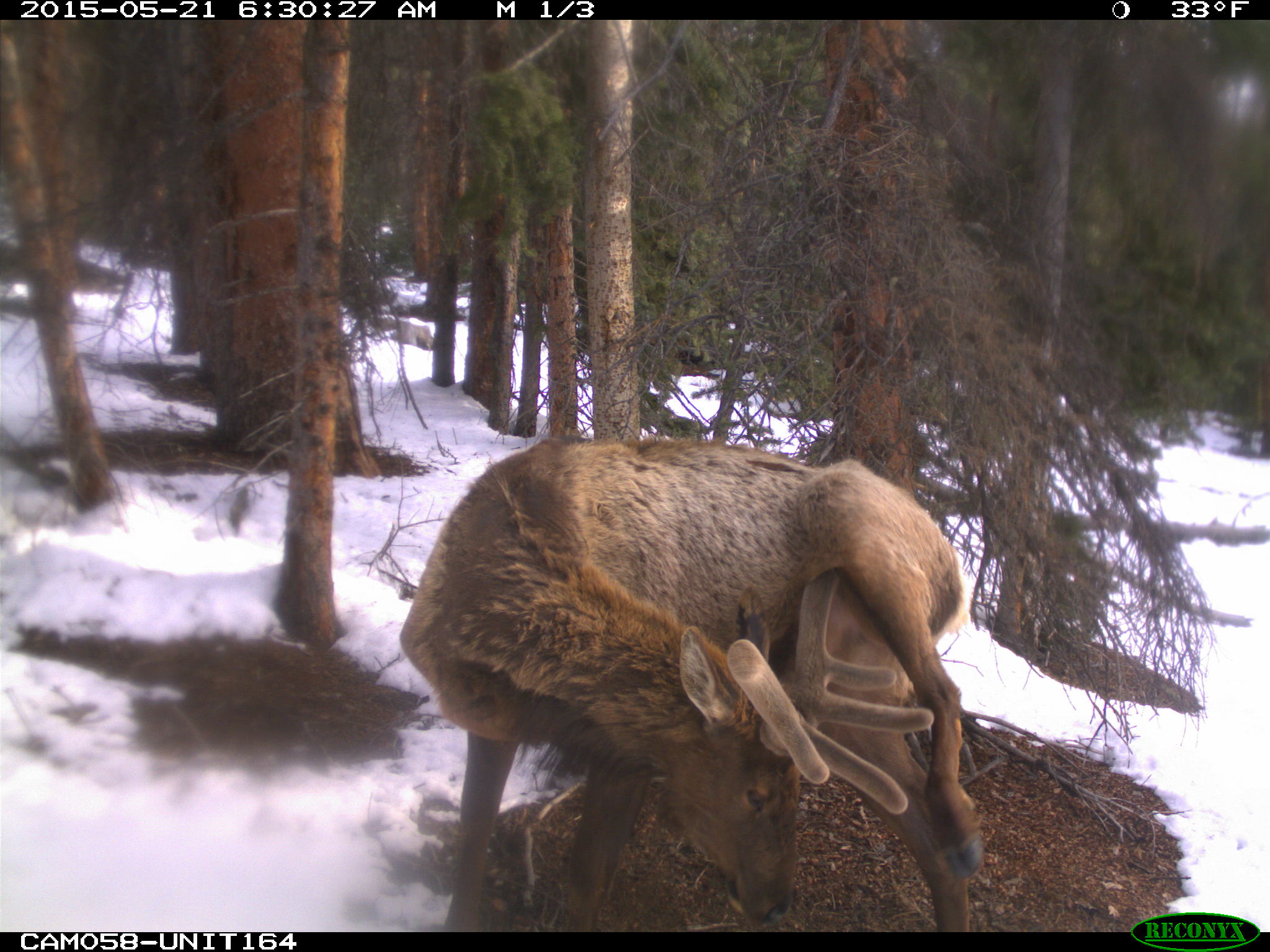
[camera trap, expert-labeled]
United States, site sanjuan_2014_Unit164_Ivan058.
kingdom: Animalia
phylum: Chordata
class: Mammalia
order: Artiodactyla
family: Cervidae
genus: Cervus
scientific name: Cervus elaphus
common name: red deer